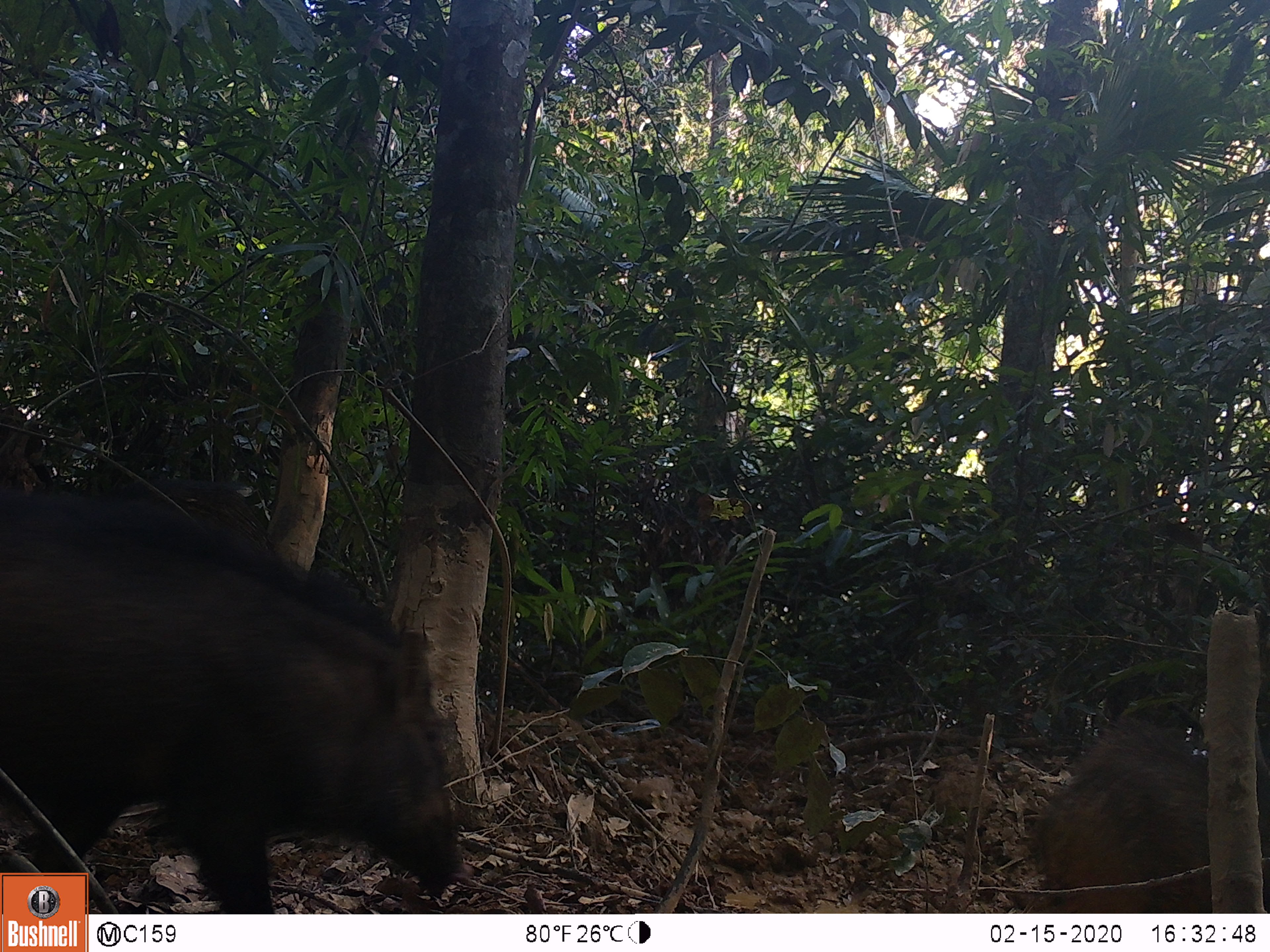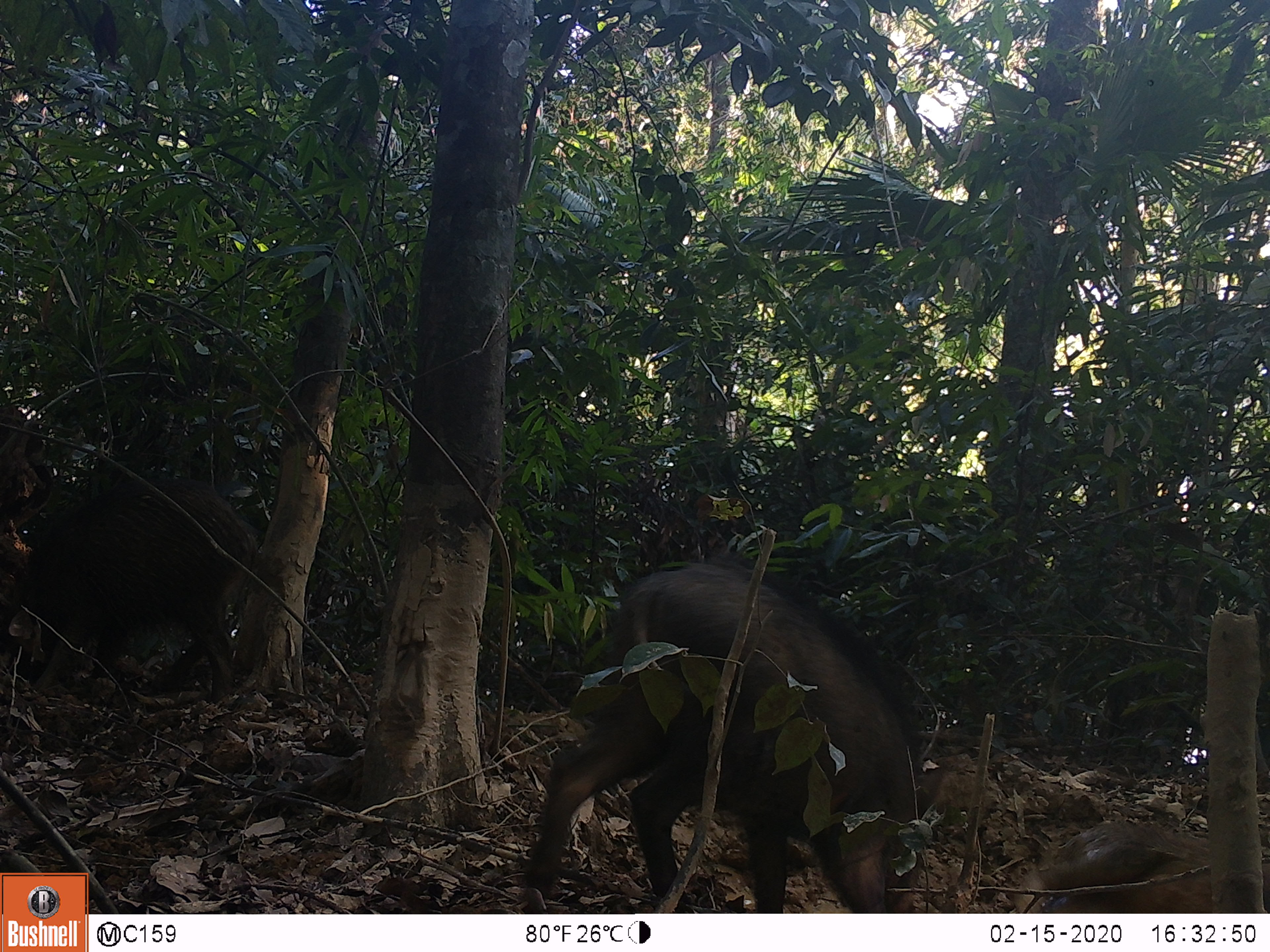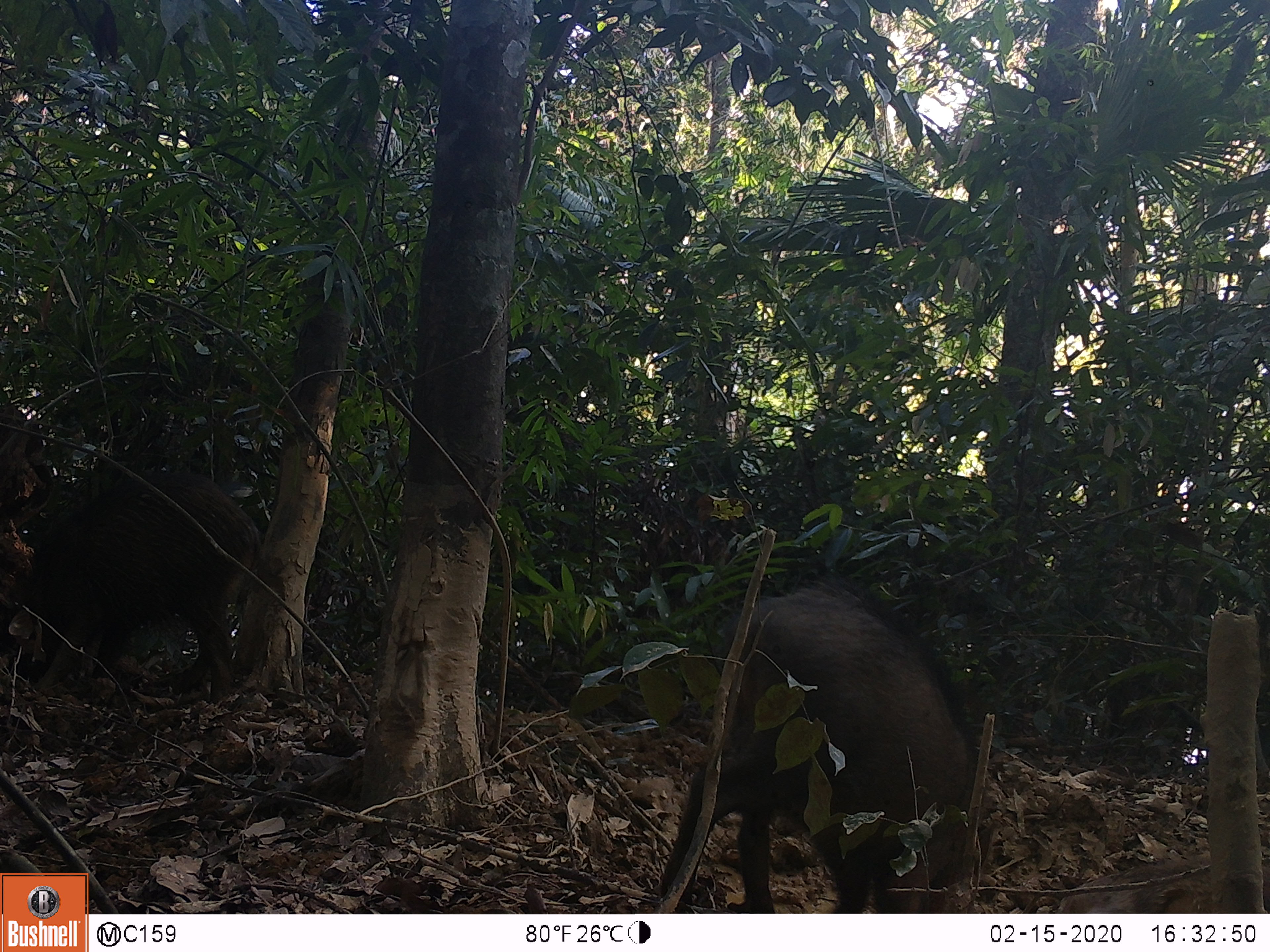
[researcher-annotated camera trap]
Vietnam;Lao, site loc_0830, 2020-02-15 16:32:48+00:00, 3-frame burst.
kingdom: Animalia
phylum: Chordata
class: Mammalia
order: Artiodactyla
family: Suidae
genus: Sus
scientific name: Sus scrofa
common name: eurasian wild pig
Eurasian wild pig (Sus scrofa). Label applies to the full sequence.